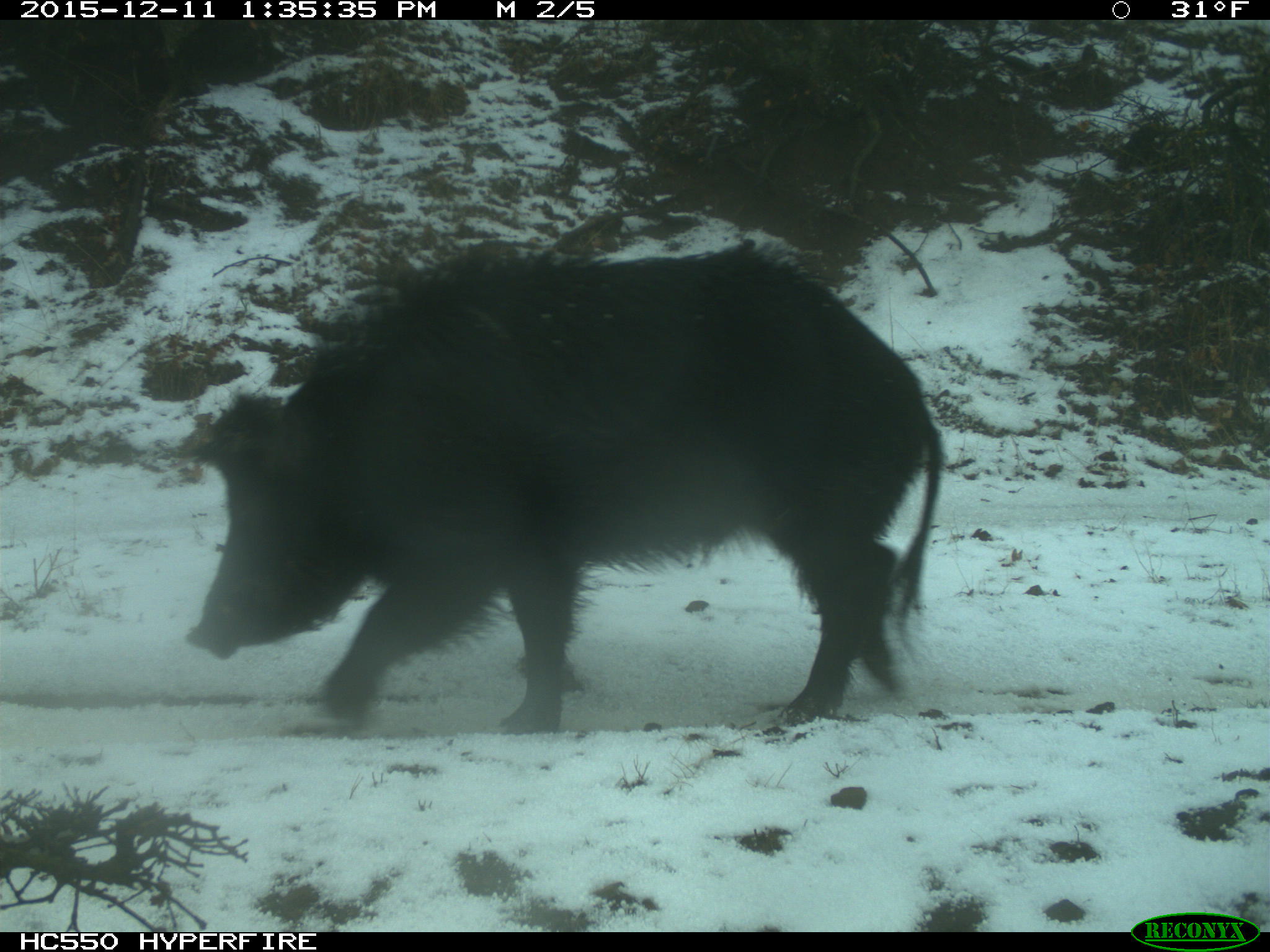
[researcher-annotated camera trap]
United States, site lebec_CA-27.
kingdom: Animalia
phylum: Chordata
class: Mammalia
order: Artiodactyla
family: Suidae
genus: Sus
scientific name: Sus scrofa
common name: wild boar